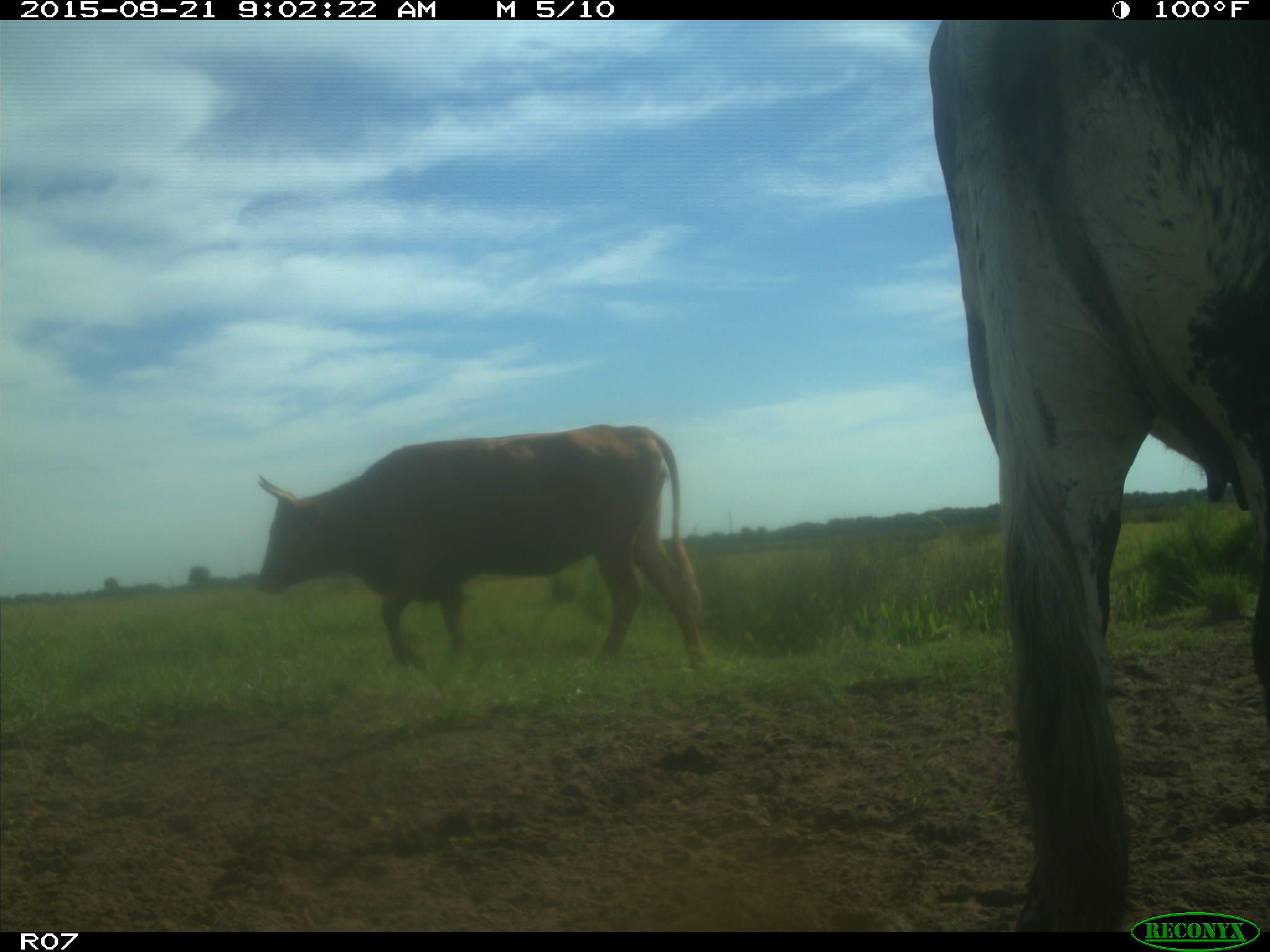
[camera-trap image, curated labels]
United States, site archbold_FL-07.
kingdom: Animalia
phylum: Chordata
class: Mammalia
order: Artiodactyla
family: Bovidae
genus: Bos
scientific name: Bos taurus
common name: domestic cow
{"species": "Bos taurus (domestic cow)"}